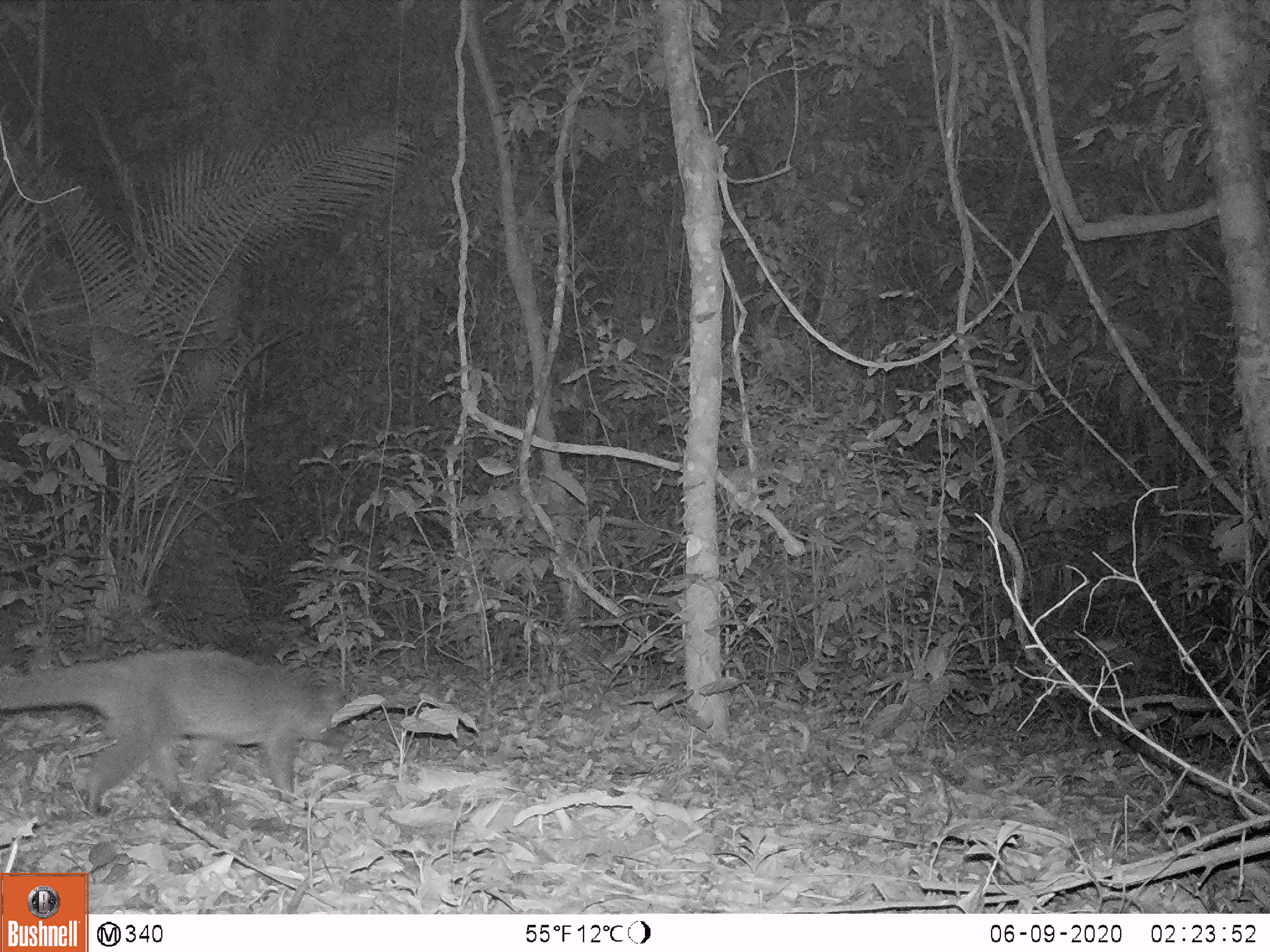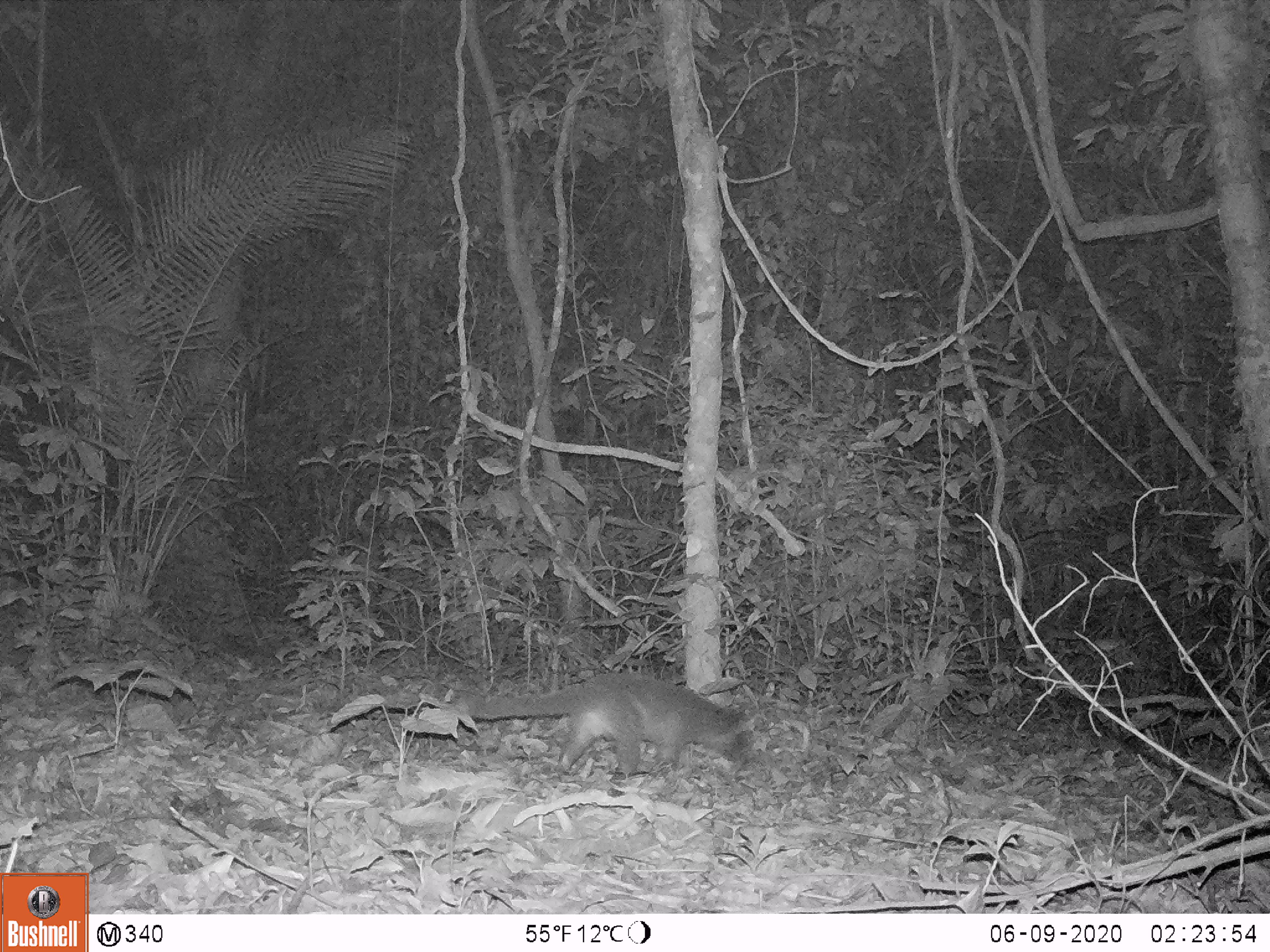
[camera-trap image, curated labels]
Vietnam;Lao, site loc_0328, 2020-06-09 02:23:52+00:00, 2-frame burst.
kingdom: Animalia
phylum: Chordata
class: Mammalia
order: Carnivora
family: Viverridae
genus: Paguma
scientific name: Paguma larvata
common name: masked palm civet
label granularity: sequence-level